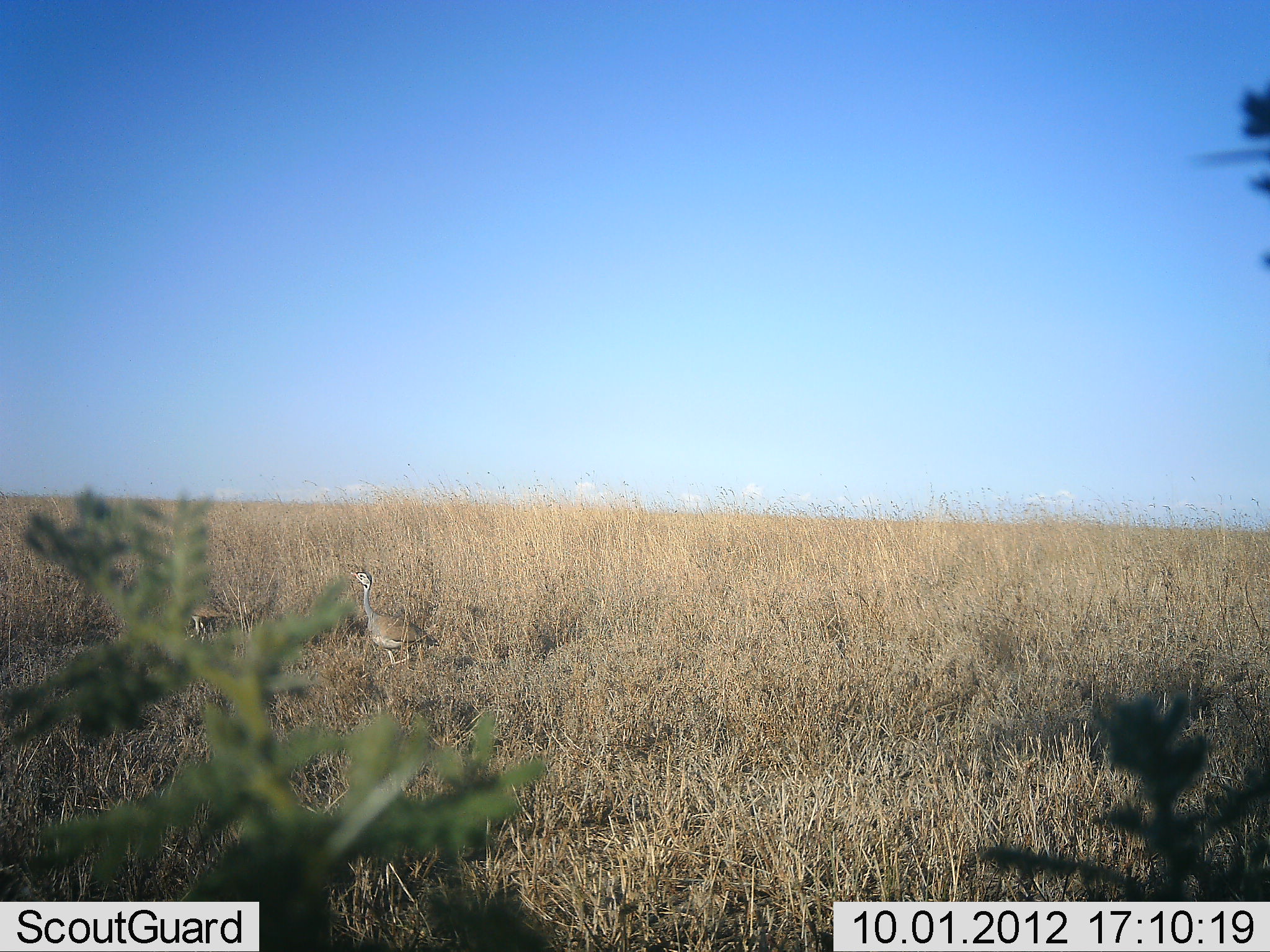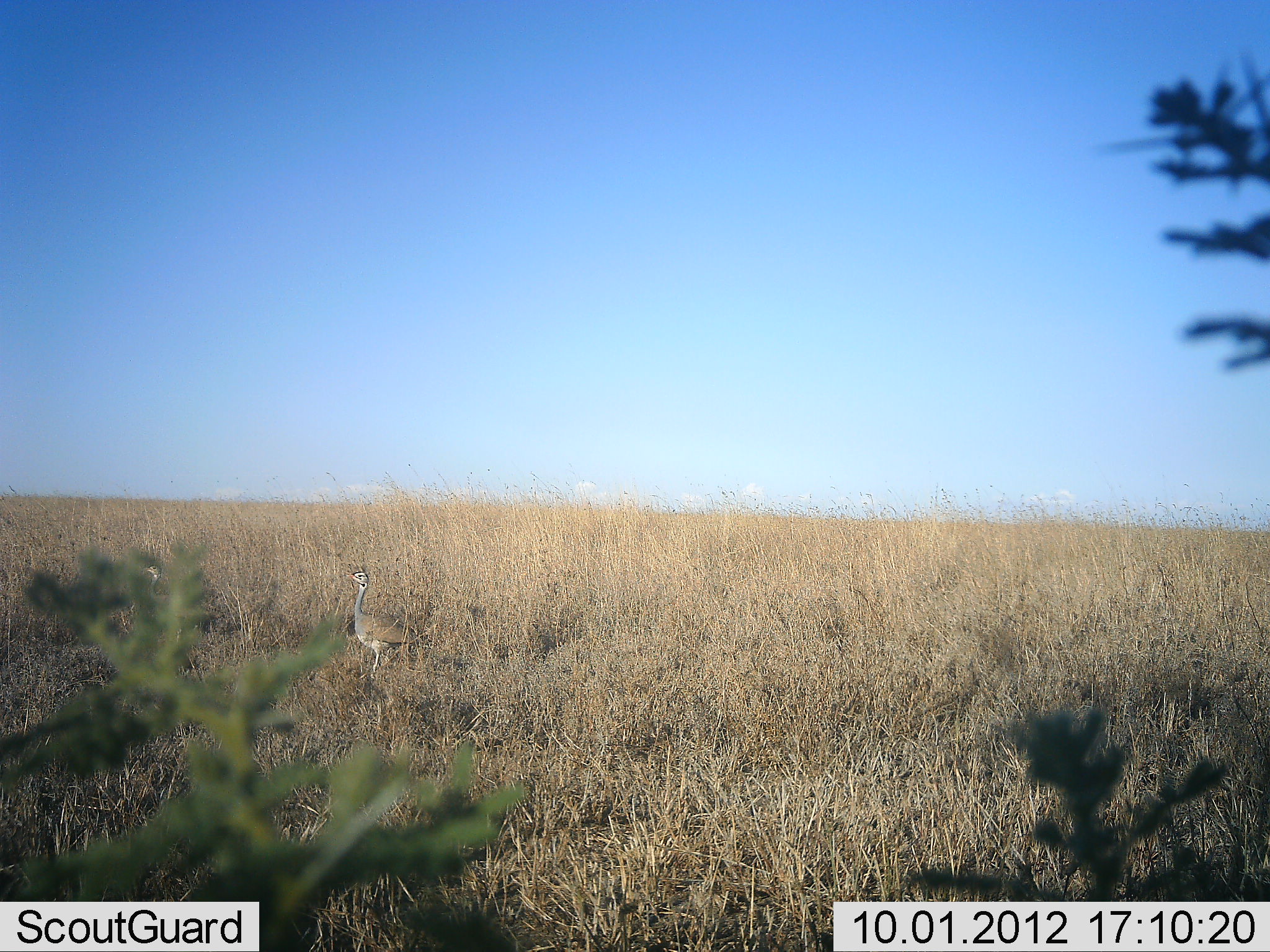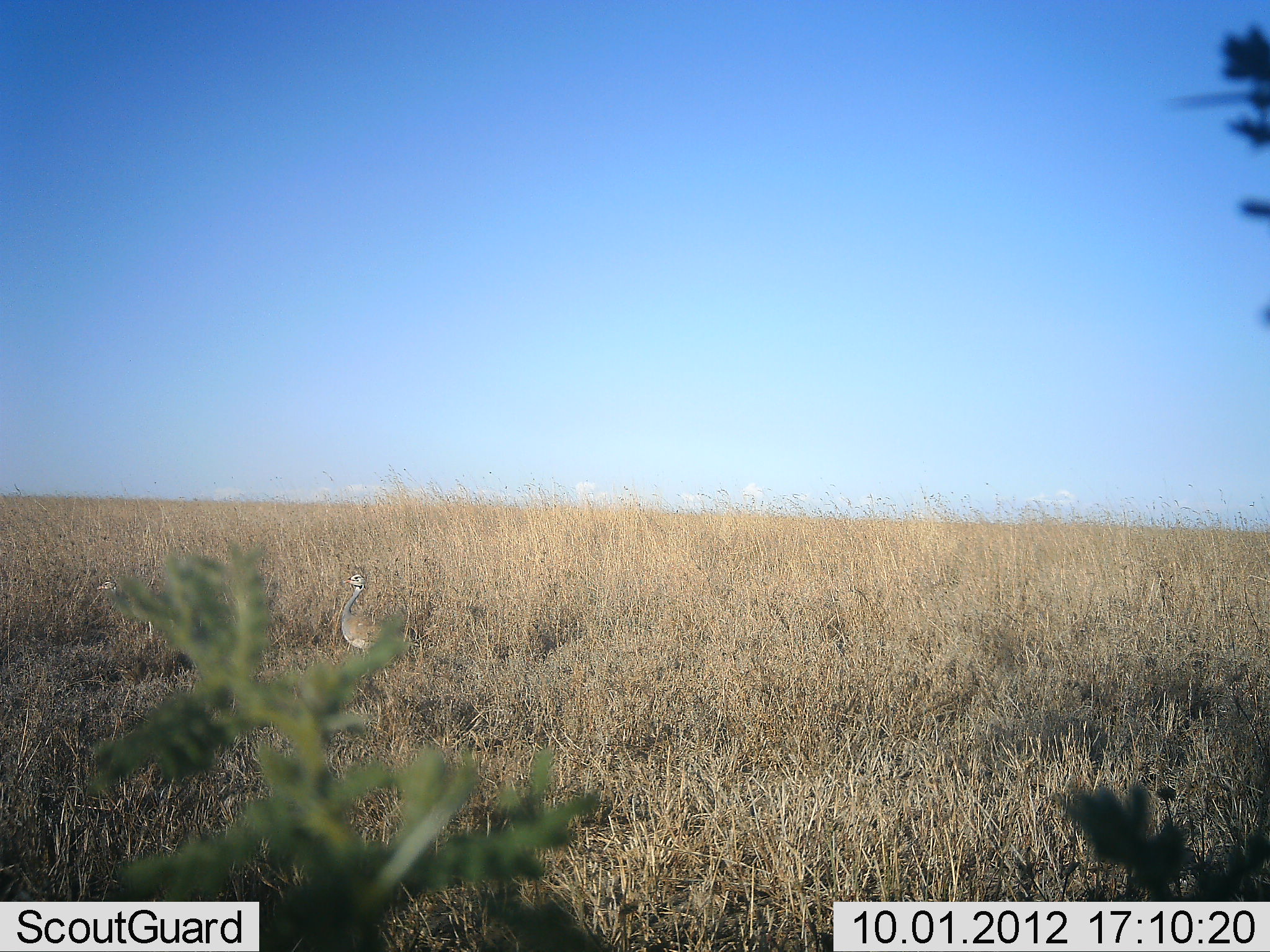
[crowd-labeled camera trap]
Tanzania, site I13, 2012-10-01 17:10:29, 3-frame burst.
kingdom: Animalia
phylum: Chordata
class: Aves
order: Otidiformes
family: Otididae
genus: Ardeotis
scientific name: Ardeotis kori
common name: kori bustard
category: koribustard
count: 2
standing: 50%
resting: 0%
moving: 50%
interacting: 0%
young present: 0%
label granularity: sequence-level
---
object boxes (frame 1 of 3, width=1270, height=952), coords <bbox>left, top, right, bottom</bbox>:
animal: <bbox>349, 569, 440, 665</bbox>; <bbox>188, 604, 227, 640</bbox>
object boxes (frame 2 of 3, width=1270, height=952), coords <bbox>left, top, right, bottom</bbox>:
animal: <bbox>346, 571, 418, 680</bbox>; <bbox>142, 563, 226, 648</bbox>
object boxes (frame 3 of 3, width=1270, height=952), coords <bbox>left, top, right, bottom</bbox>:
animal: <bbox>341, 574, 419, 669</bbox>; <bbox>96, 579, 192, 642</bbox>